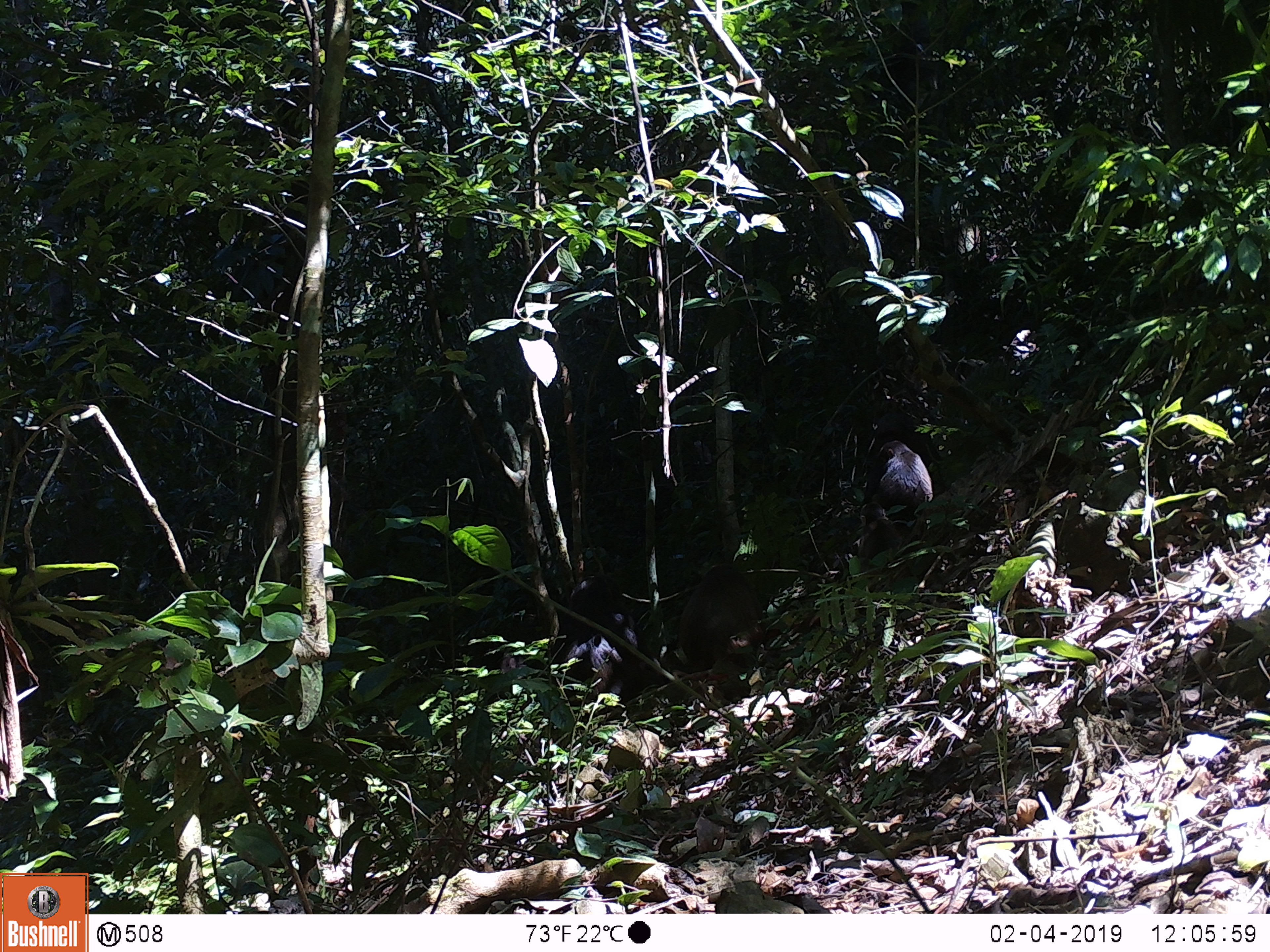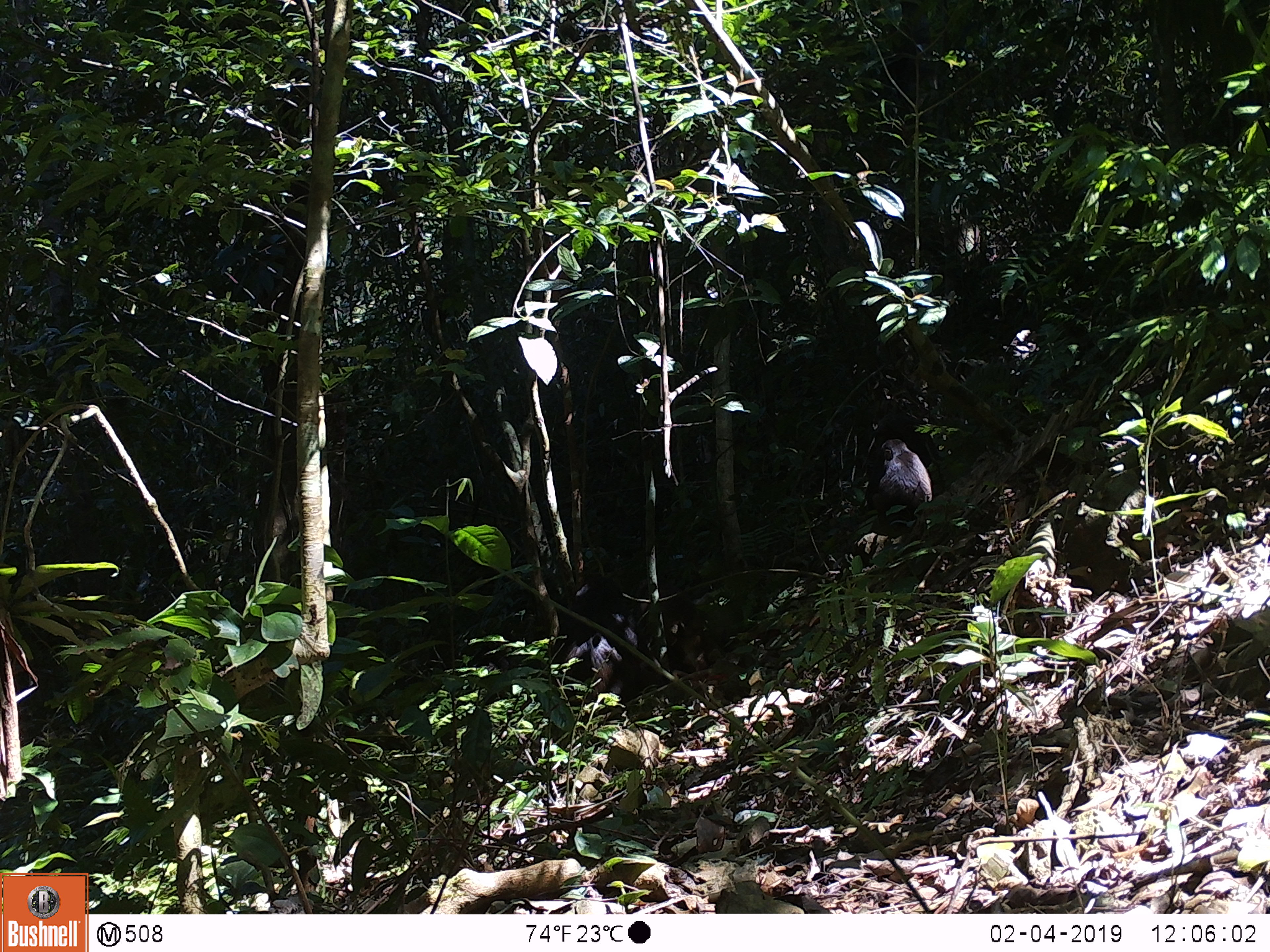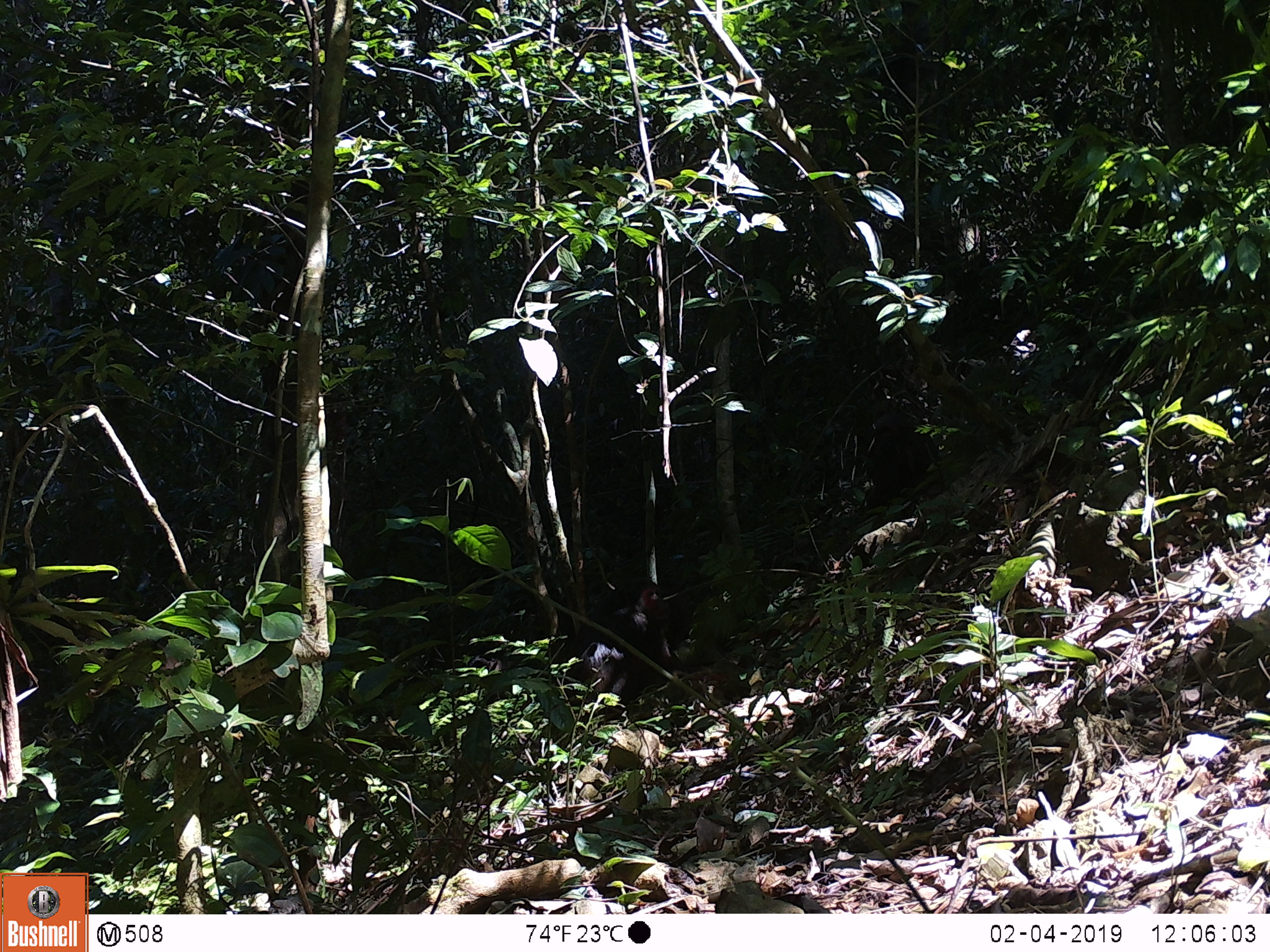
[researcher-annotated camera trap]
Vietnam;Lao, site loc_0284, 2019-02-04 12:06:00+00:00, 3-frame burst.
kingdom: Animalia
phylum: Chordata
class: Mammalia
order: Primates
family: Cercopithecidae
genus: Macaca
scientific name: Macaca arctoides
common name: stump-tailed macaque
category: stump tailed macaque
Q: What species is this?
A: Stump tailed macaque (stump-tailed macaque) (Macaca arctoides).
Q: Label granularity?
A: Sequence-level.